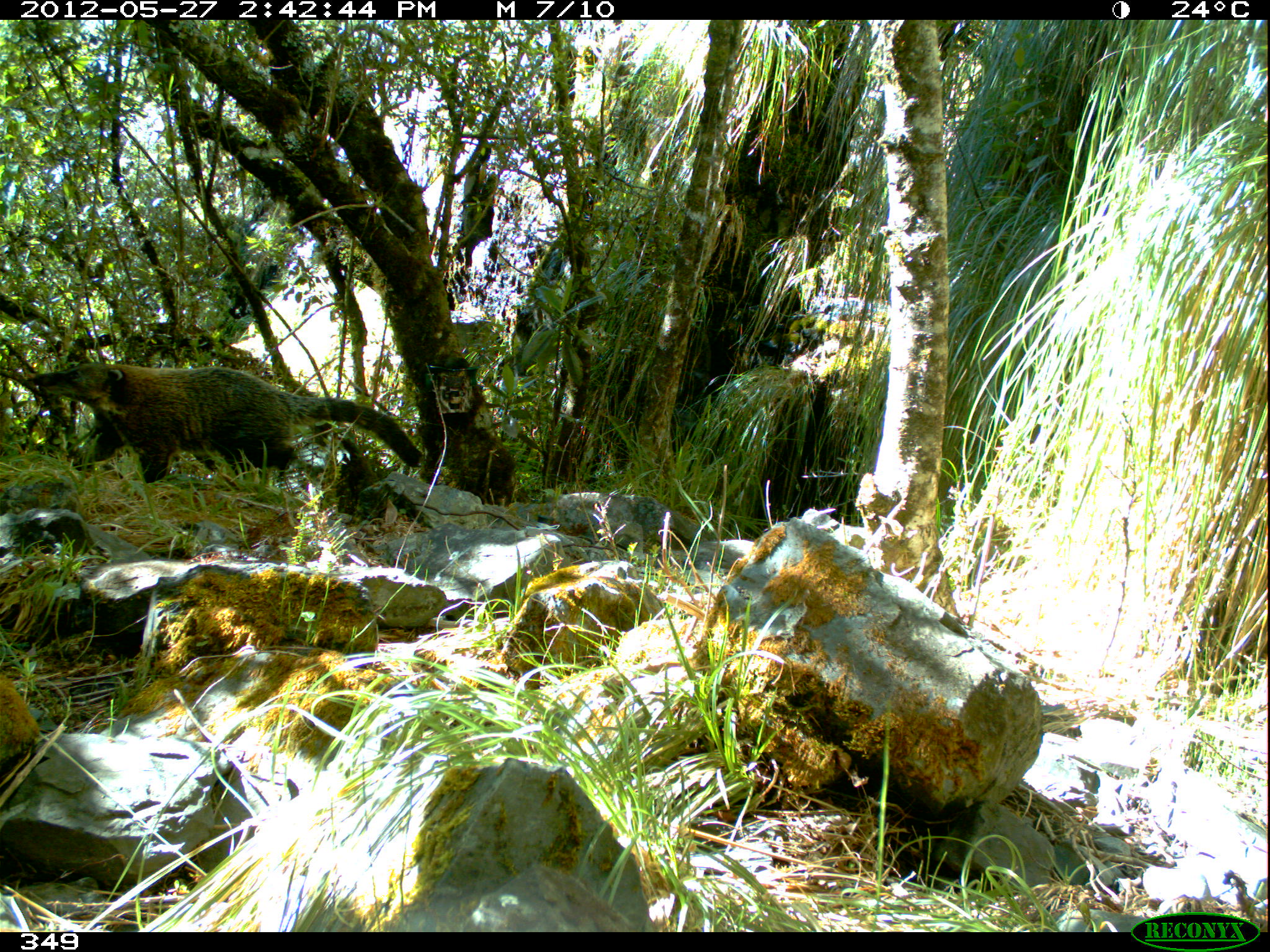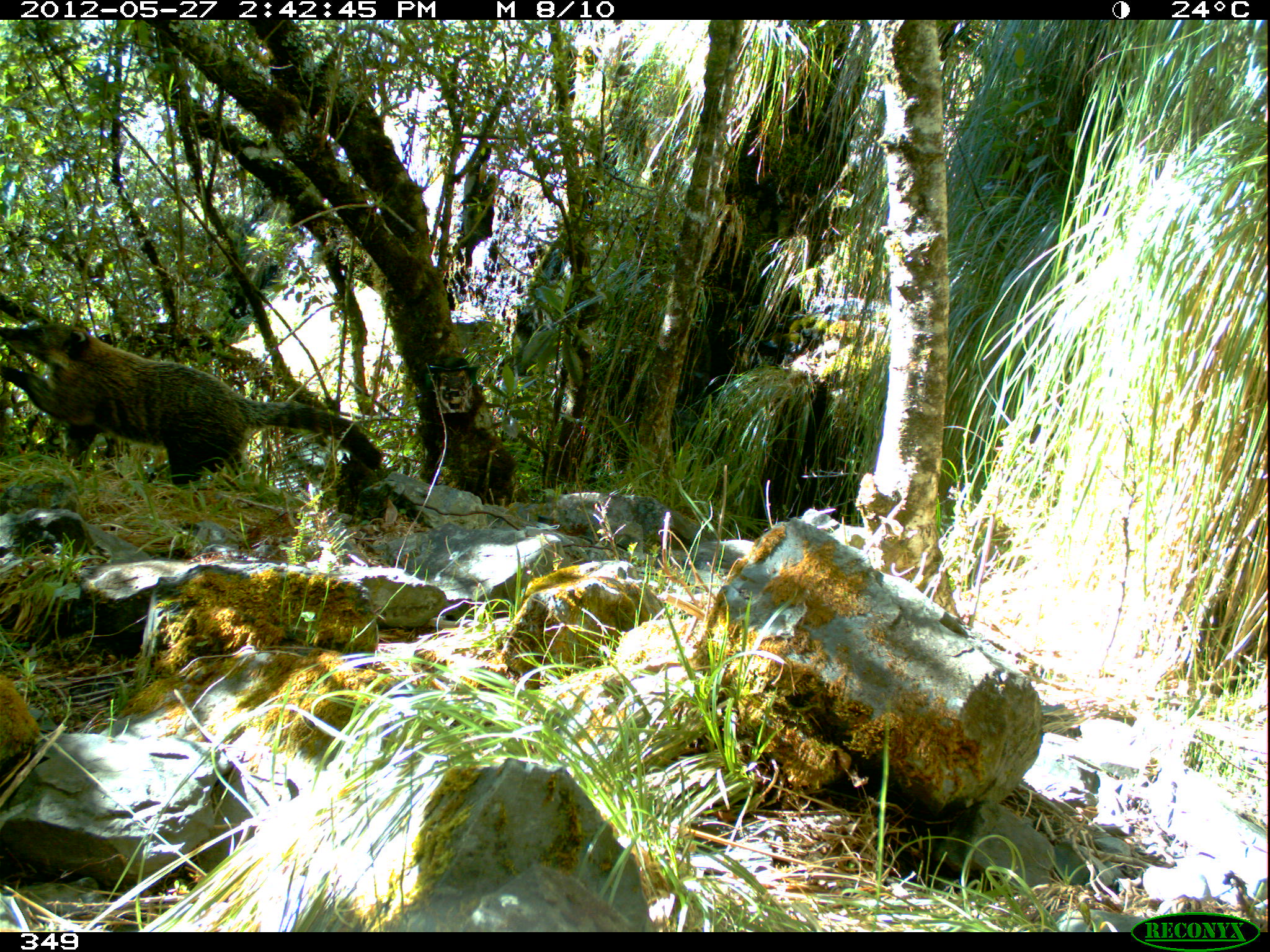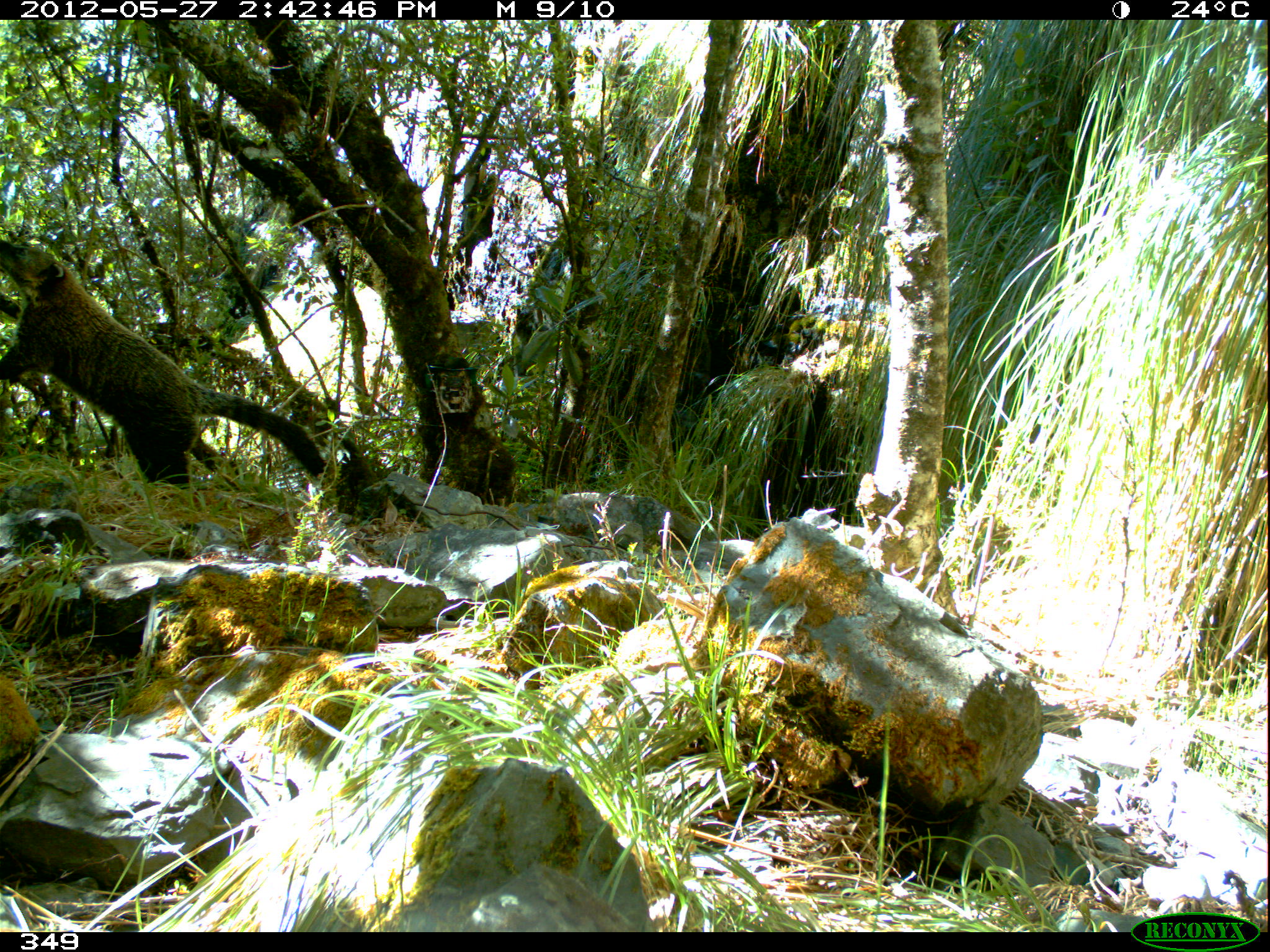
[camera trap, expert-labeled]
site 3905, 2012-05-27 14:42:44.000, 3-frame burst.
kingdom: Animalia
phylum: Chordata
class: Mammalia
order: Carnivora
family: Procyonidae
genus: Nasua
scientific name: Nasua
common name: coatis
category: unknown coati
Unknown coati (coatis) (Nasua).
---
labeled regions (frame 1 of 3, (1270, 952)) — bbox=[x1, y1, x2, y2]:
unknown coati: bbox=[22, 359, 422, 483]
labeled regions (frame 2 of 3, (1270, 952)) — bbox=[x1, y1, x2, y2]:
unknown coati: bbox=[0, 319, 382, 485]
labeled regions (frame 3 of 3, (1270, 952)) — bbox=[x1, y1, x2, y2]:
unknown coati: bbox=[0, 224, 327, 490]